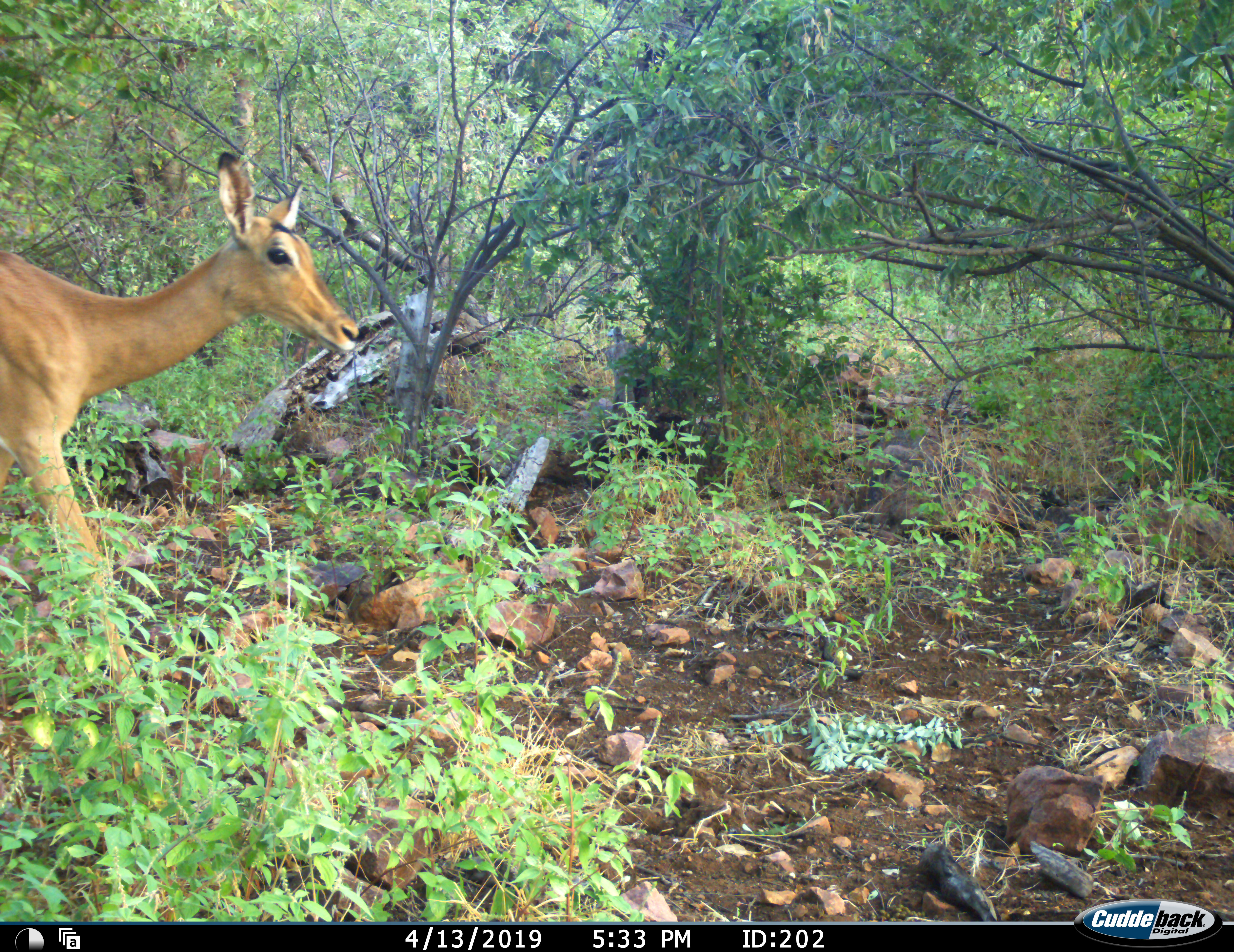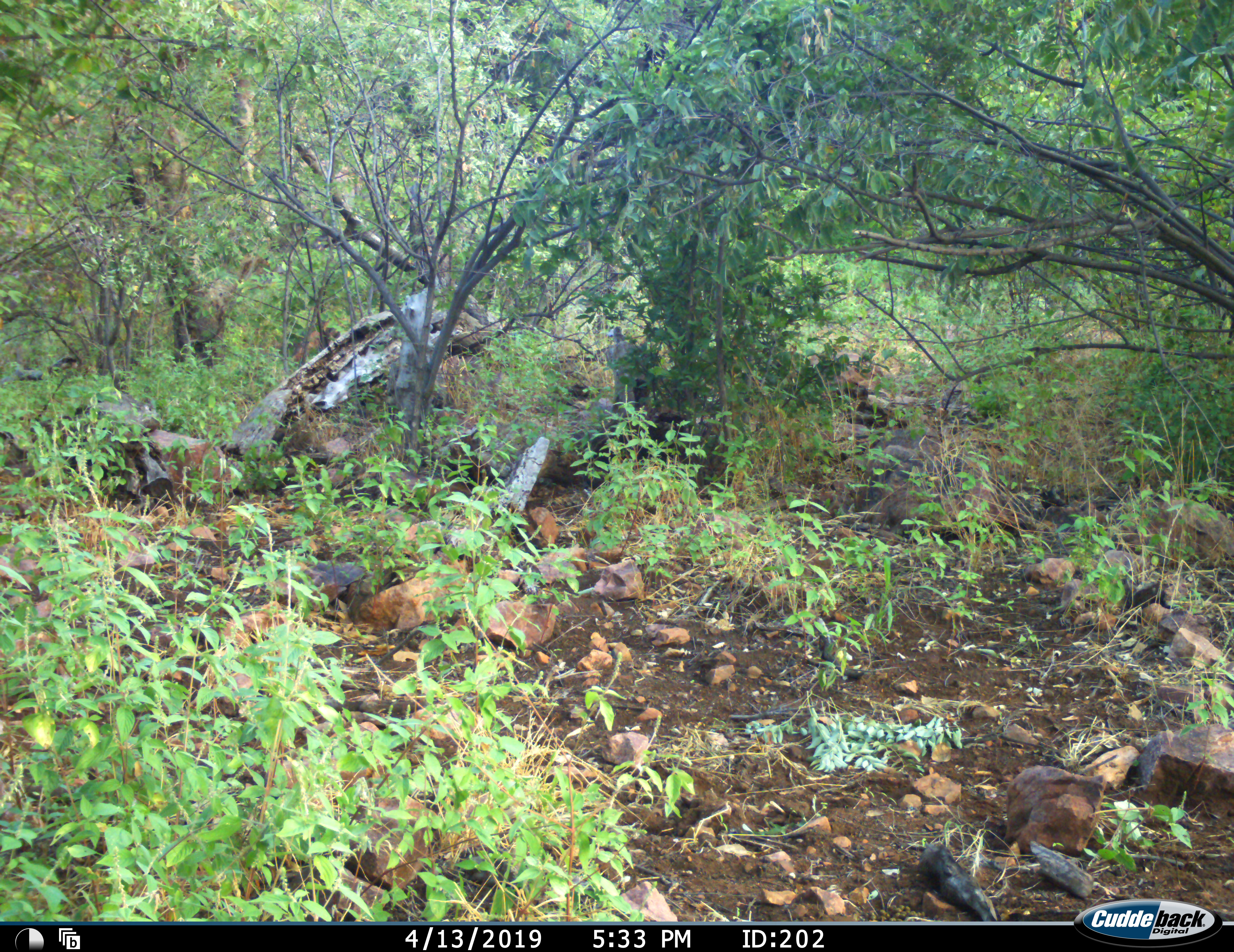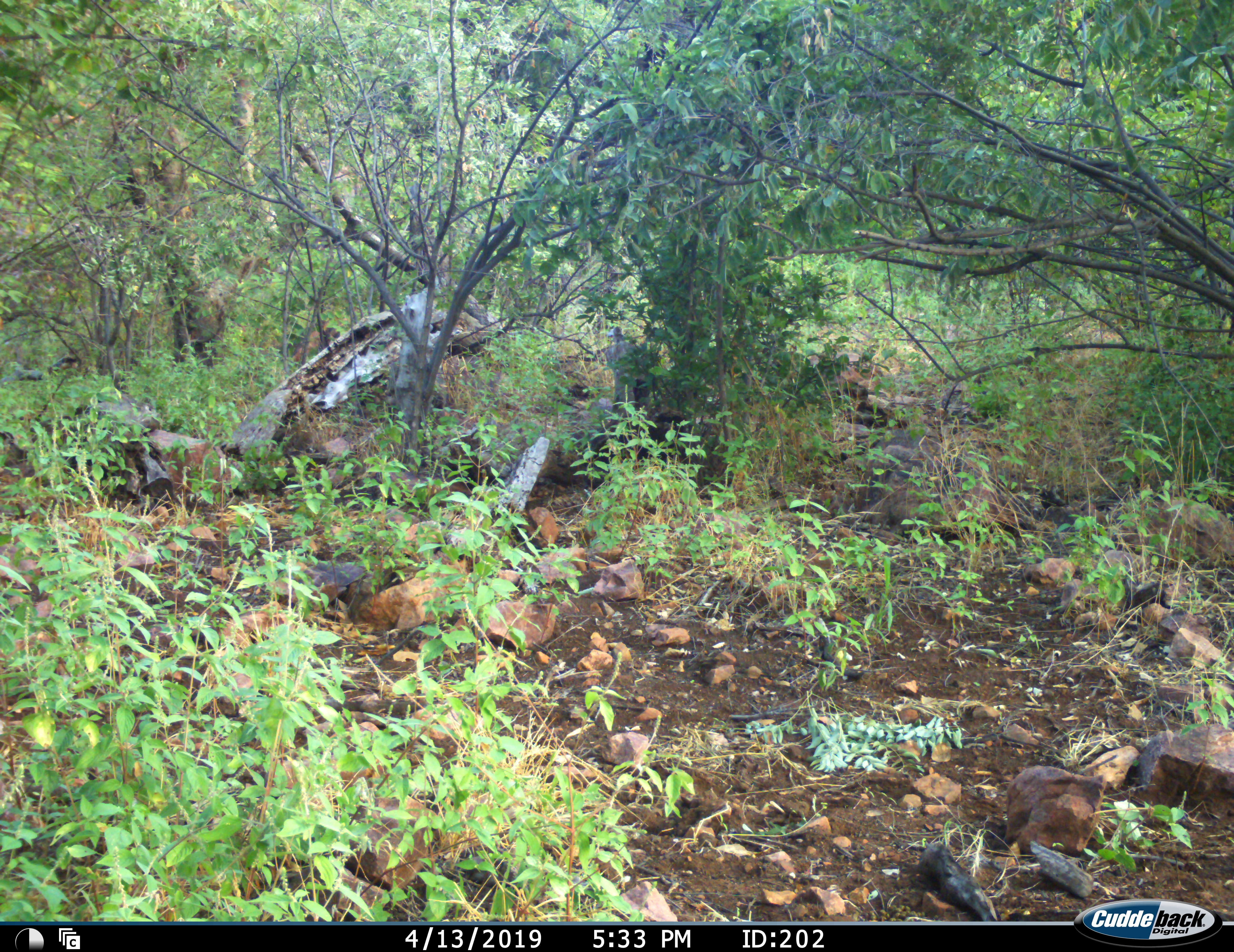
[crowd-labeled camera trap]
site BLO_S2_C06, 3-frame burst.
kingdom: Animalia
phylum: Chordata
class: Mammalia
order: Artiodactyla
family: Bovidae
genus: Aepyceros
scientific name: Aepyceros melampus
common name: impala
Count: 1.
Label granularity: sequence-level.